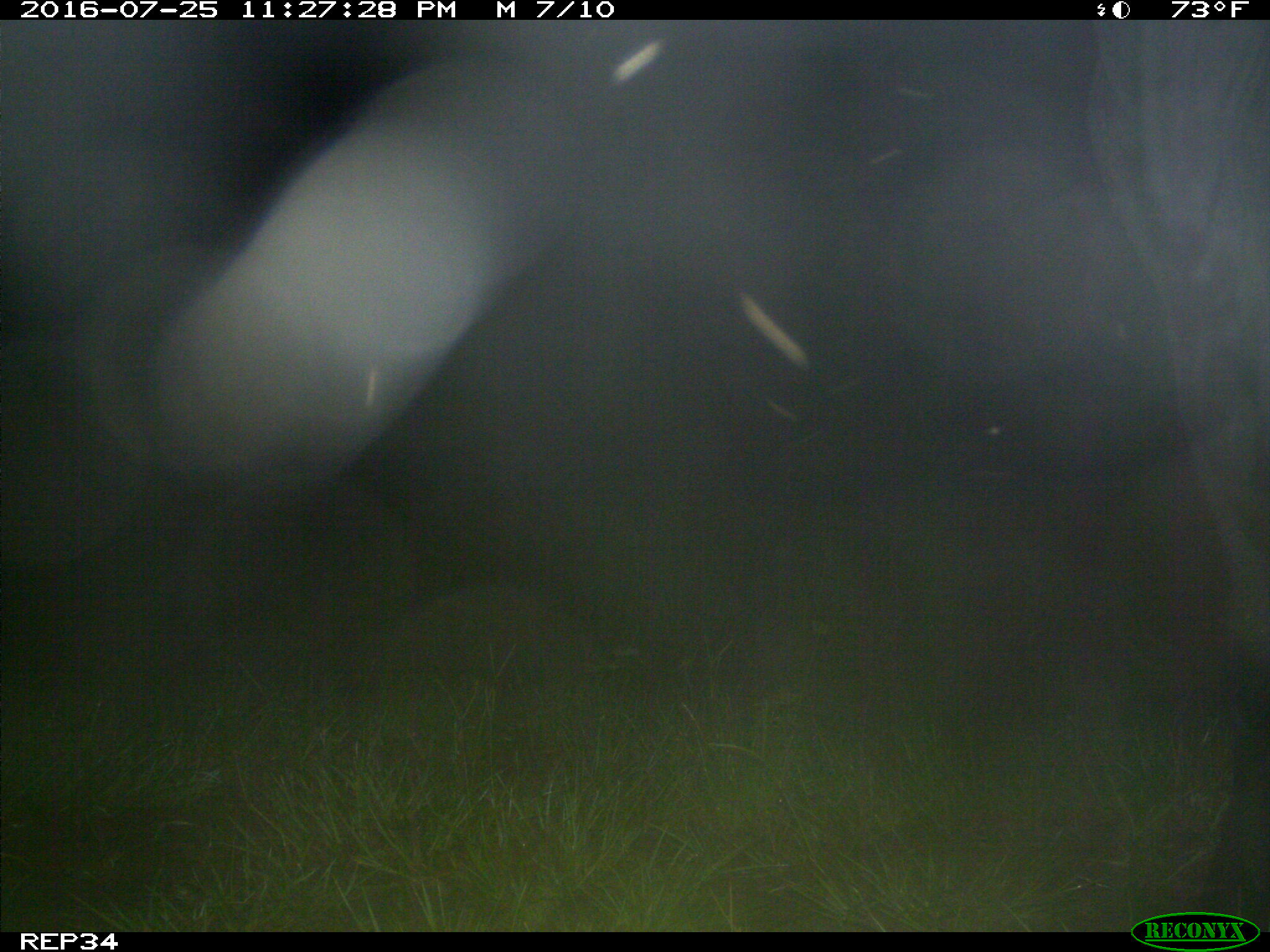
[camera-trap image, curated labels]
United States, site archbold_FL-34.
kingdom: Animalia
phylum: Chordata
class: Mammalia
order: Artiodactyla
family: Bovidae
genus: Bos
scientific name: Bos taurus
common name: domestic cow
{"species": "Bos taurus (domestic cow)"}